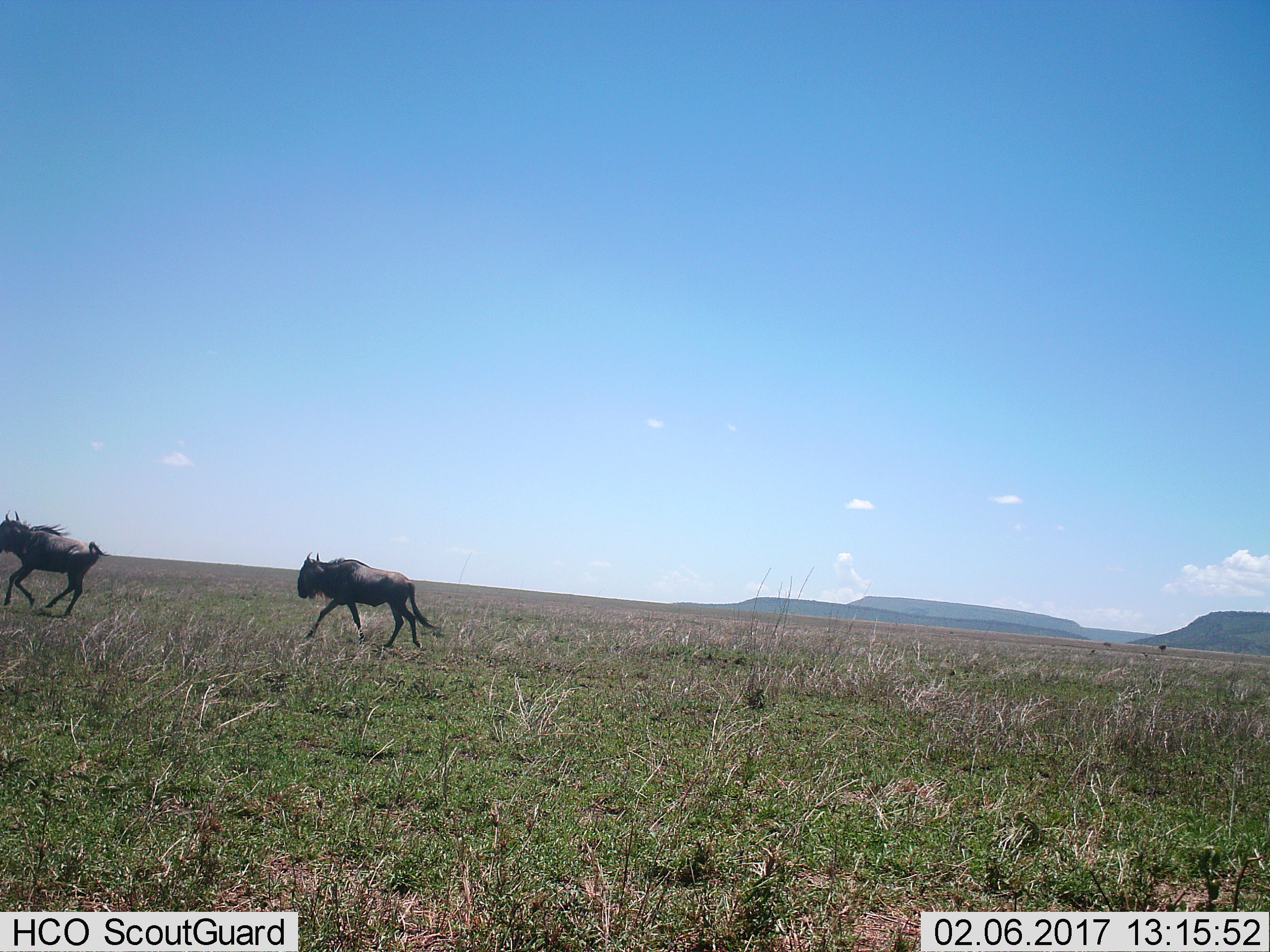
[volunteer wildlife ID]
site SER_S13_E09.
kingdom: Animalia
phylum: Chordata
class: Mammalia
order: Artiodactyla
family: Bovidae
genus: Connochaetes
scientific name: Connochaetes taurinus taurinus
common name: blue wildebeest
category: wildebeestblue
Wildebeestblue (blue wildebeest) (Connochaetes taurinus taurinus), count 2. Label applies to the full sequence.